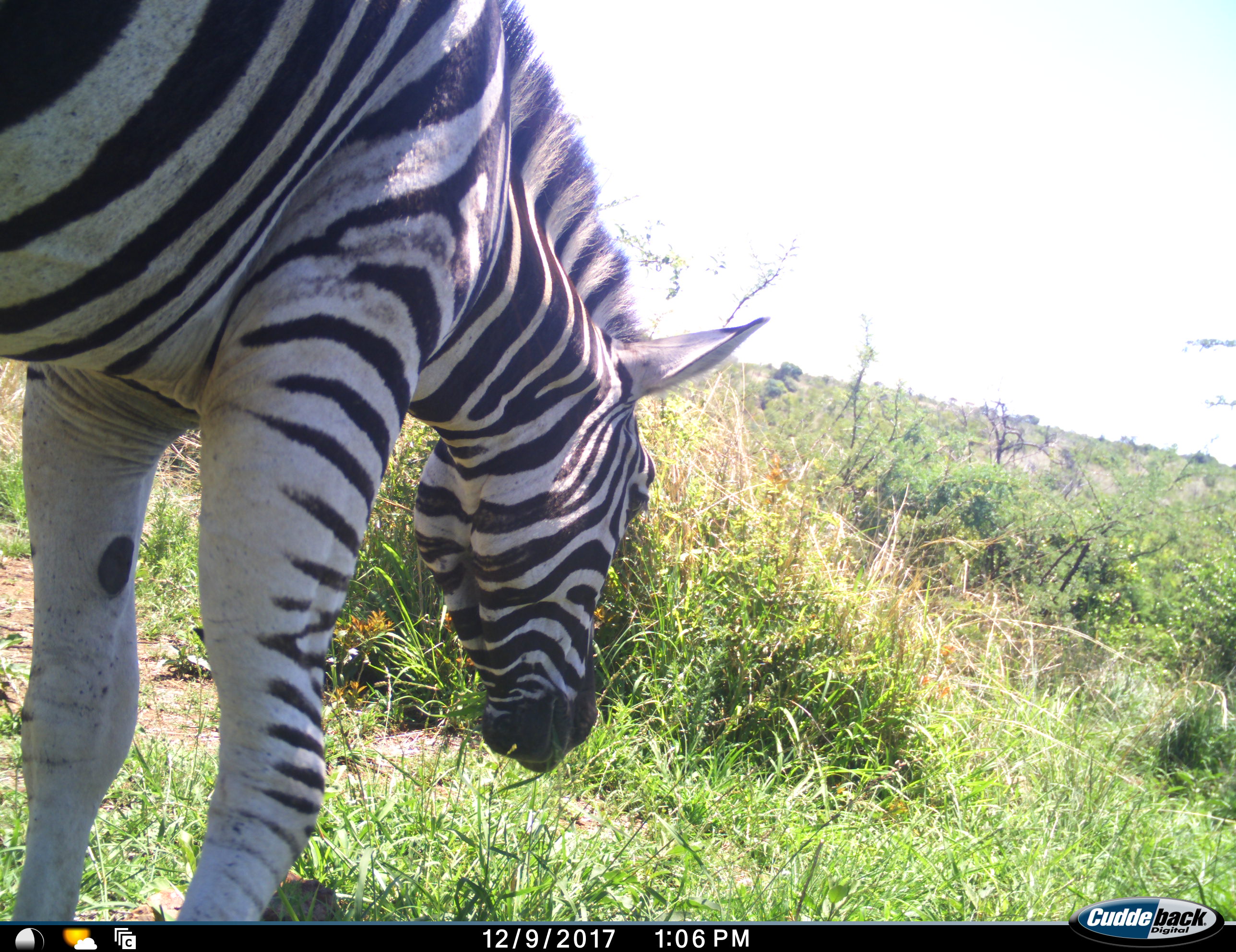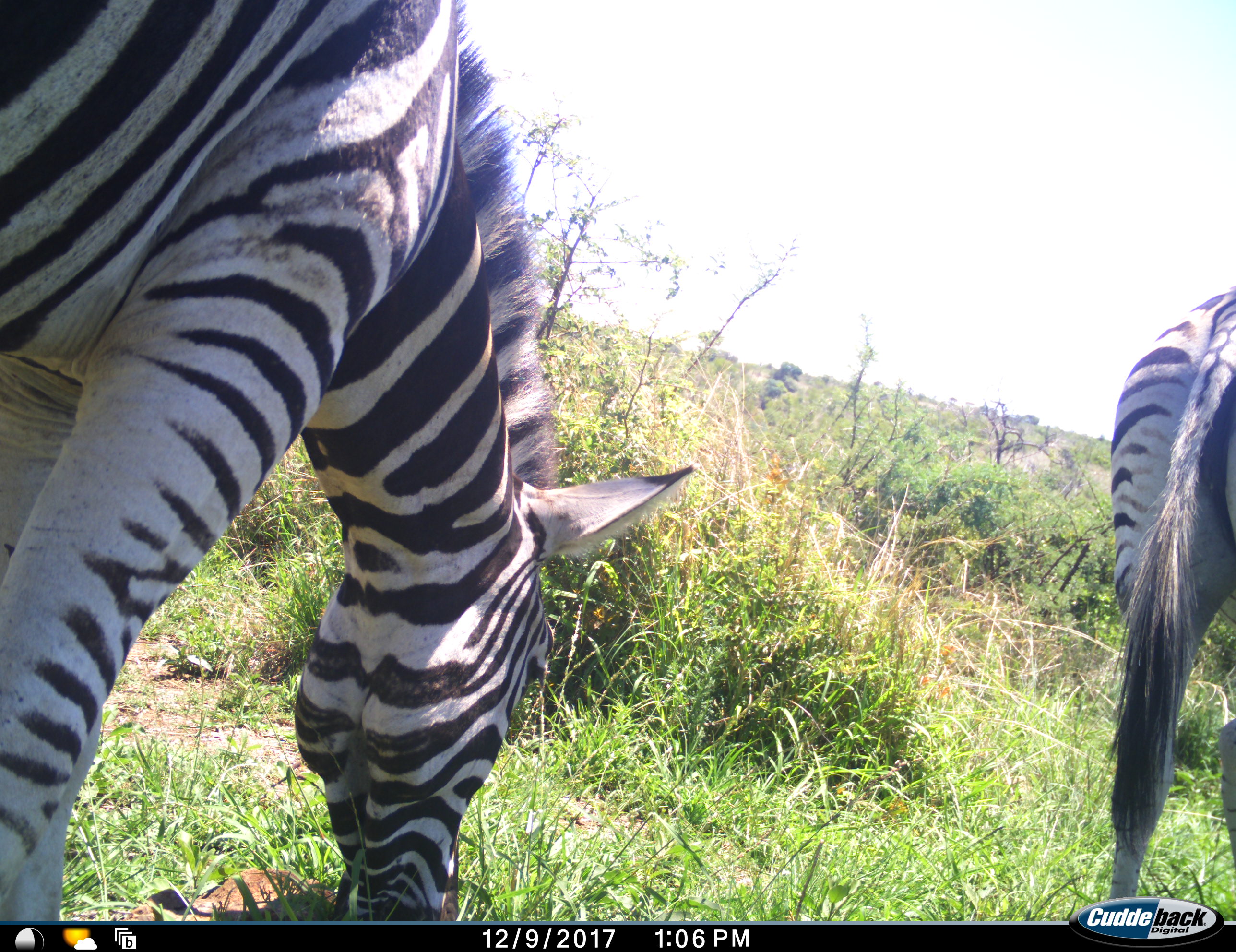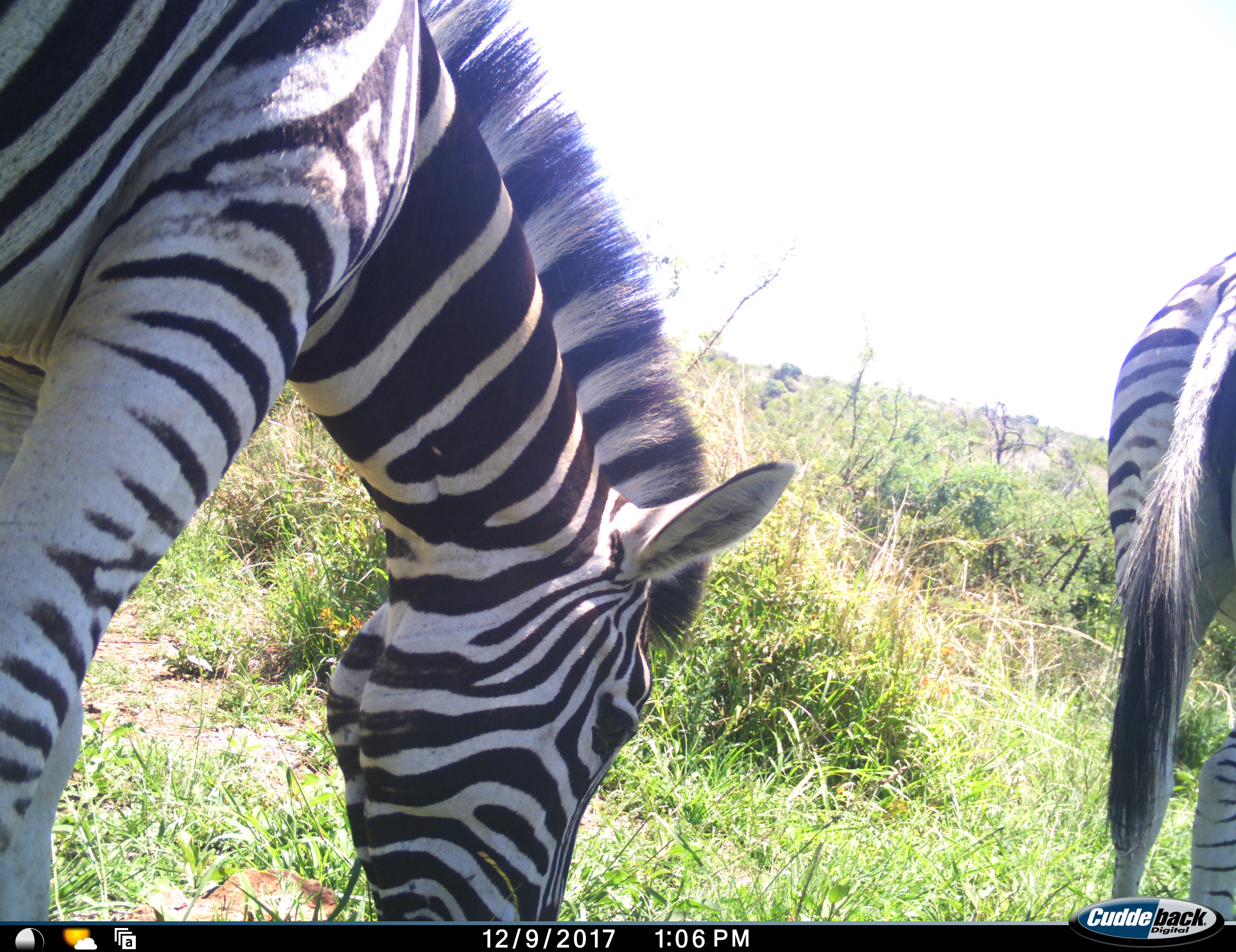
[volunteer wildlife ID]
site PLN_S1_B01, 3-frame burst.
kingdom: Animalia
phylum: Chordata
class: Mammalia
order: Perissodactyla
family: Equidae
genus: Equus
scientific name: Equus quagga burchellii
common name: burchell's zebra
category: zebraburchells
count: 2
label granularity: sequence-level